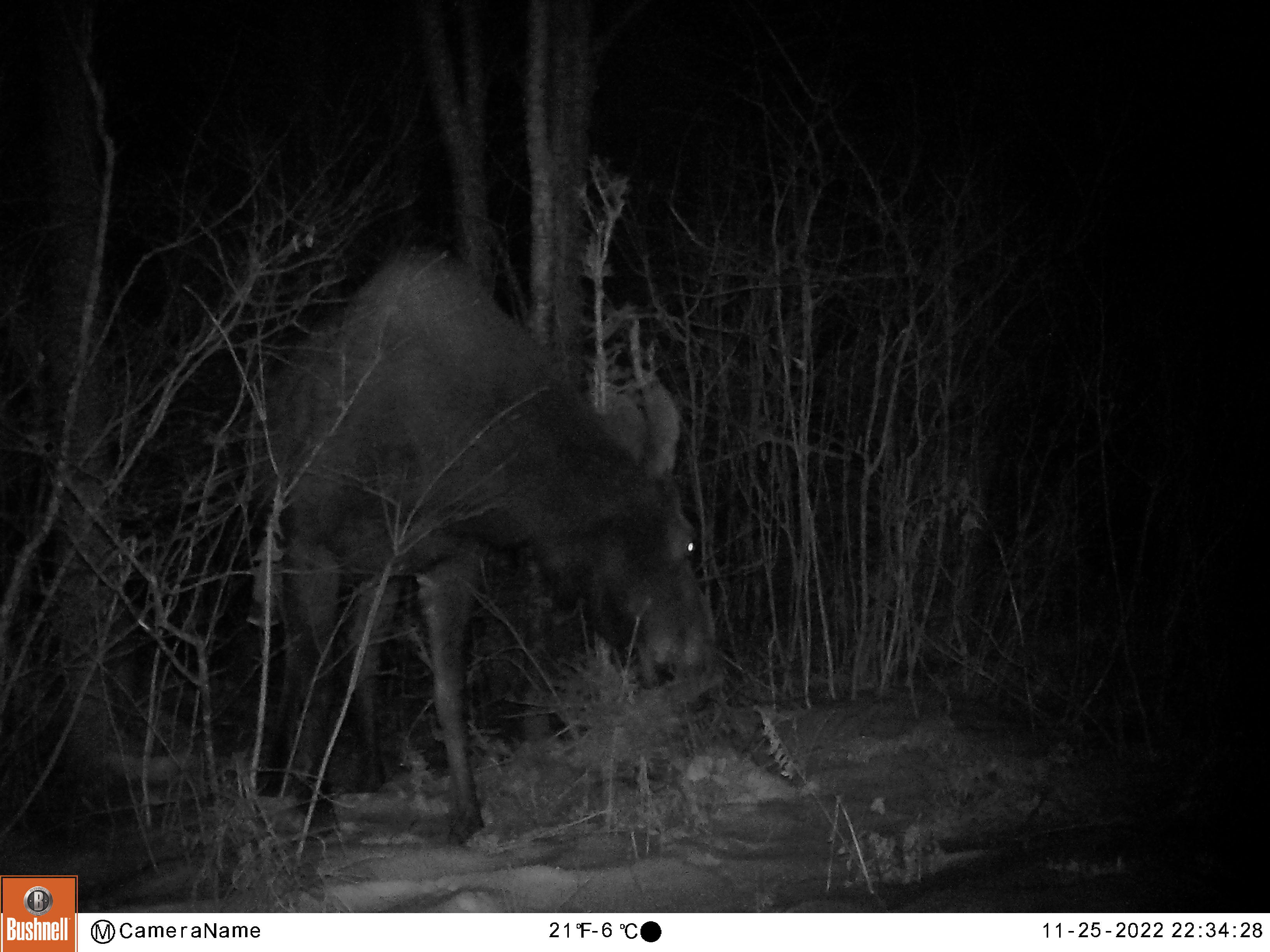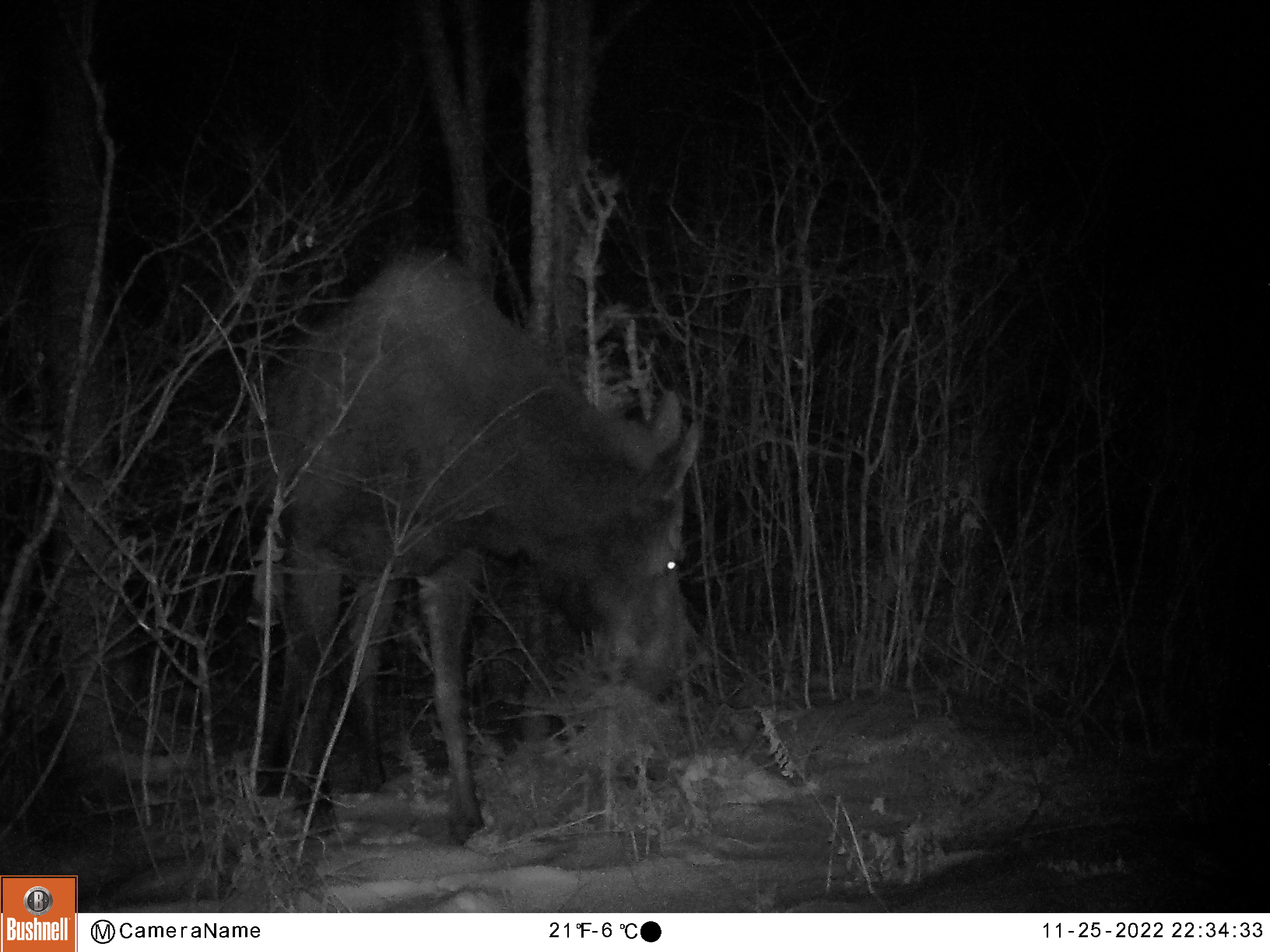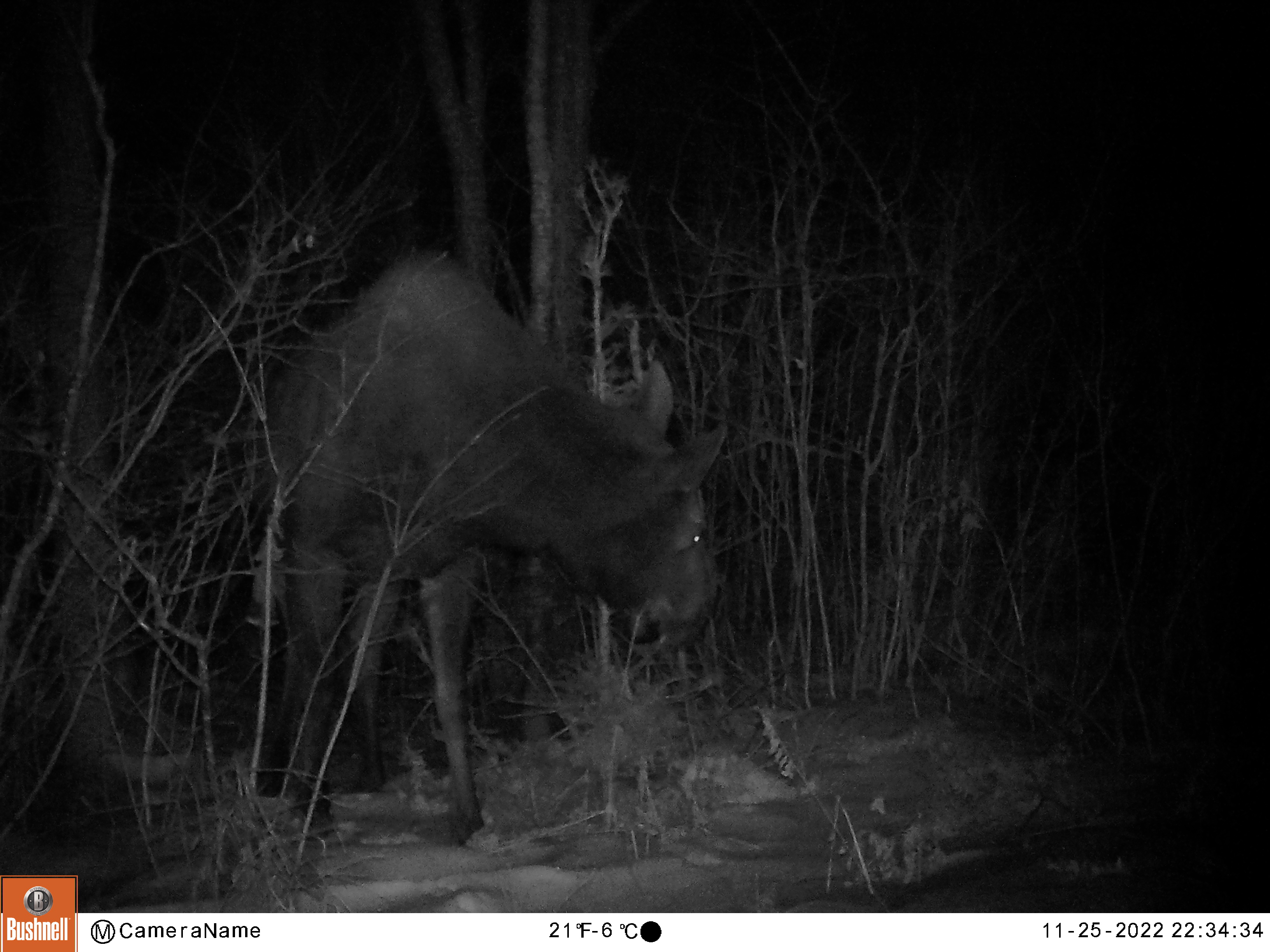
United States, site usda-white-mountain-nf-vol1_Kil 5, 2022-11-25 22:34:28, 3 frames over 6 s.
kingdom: Animalia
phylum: Chordata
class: Mammalia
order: Artiodactyla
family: Cervidae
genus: Alces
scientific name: Alces alces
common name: moose